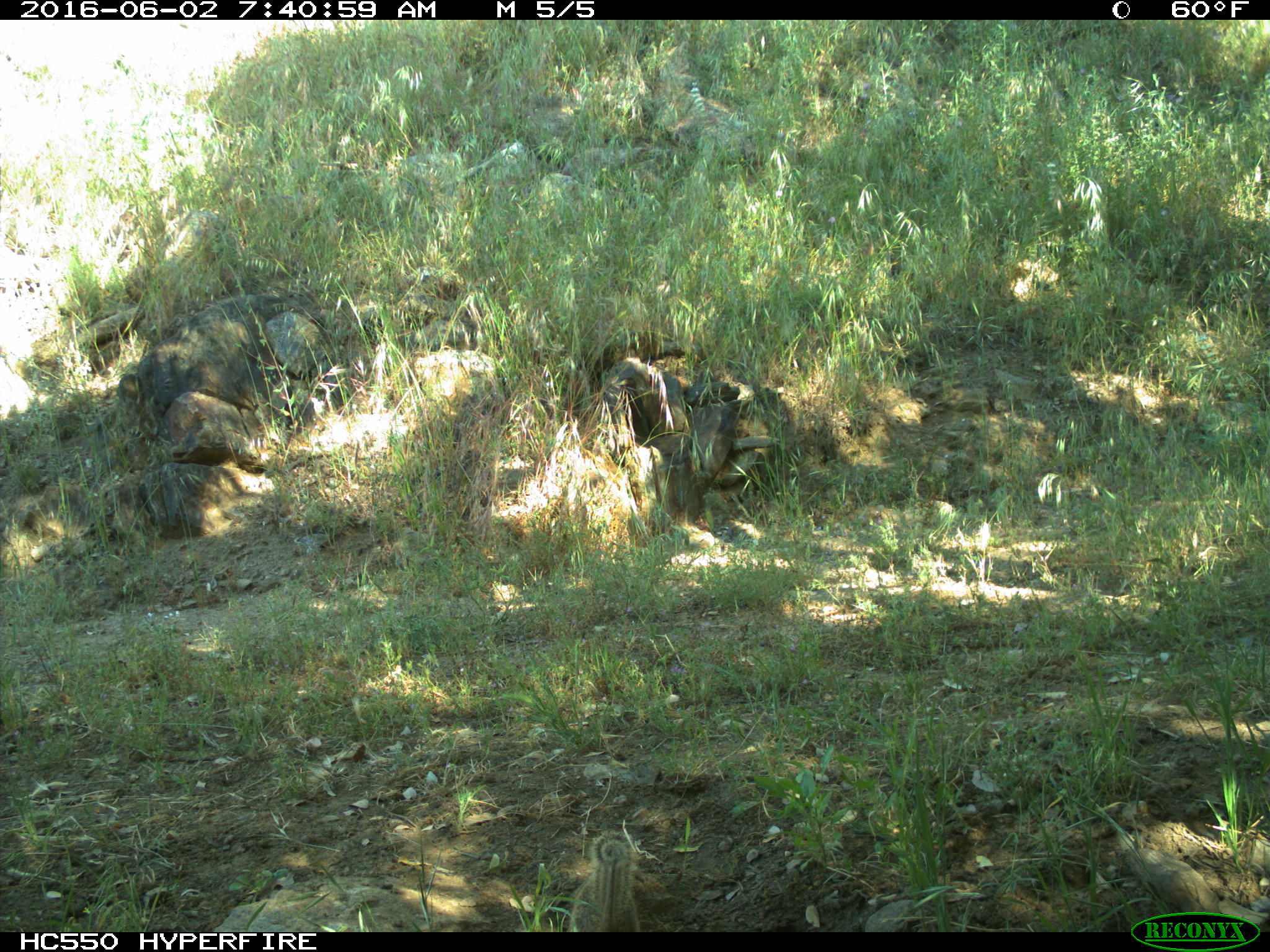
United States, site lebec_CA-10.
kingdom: Animalia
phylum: Chordata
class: Mammalia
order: Rodentia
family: Sciuridae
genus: Otospermophilus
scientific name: Otospermophilus beecheyi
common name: california ground squirrel